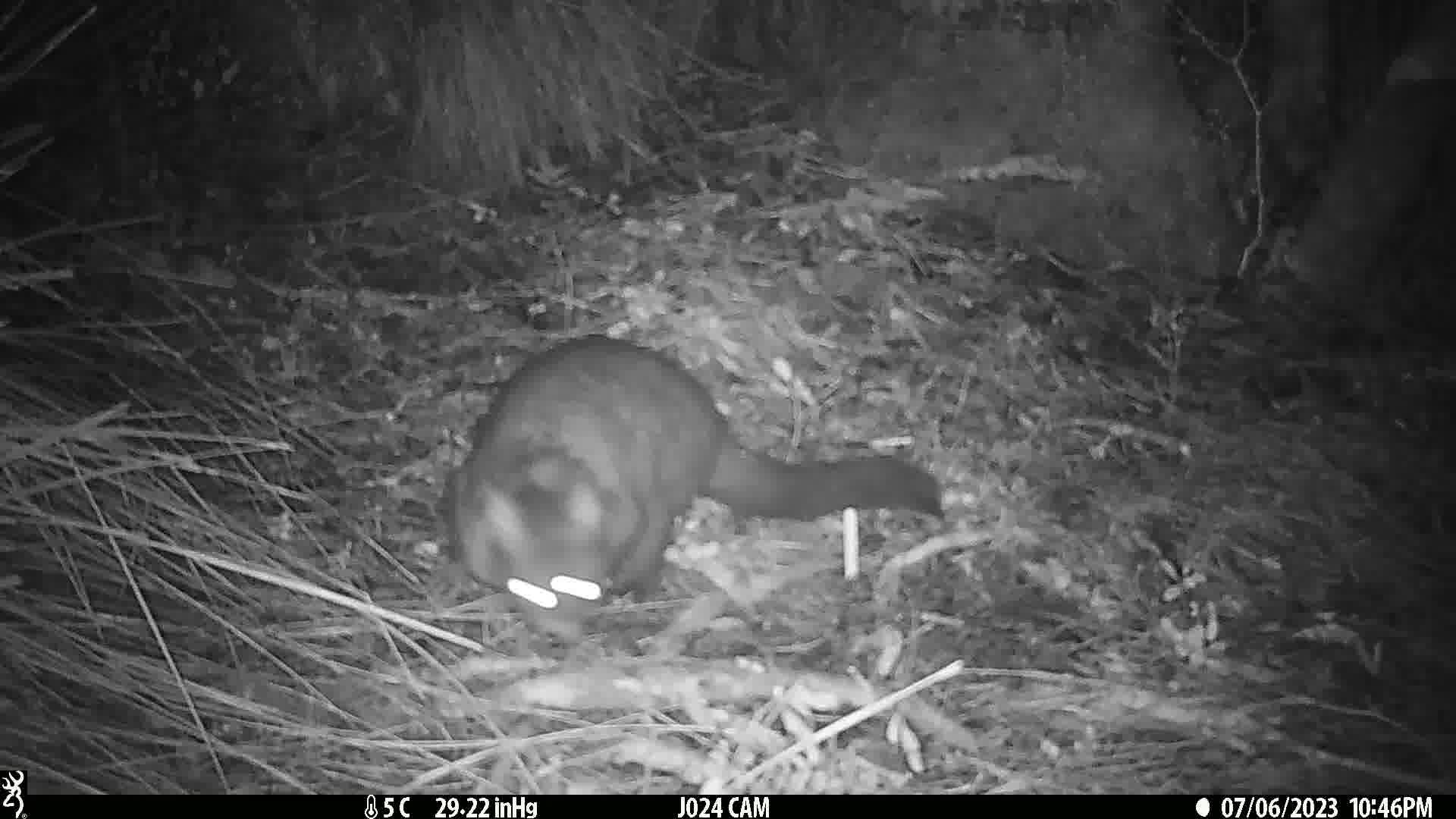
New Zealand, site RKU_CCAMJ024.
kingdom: Animalia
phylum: Chordata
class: Mammalia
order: Diprotodontia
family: Phalangeridae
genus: Trichosurus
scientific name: Trichosurus vulpecula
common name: common brushtail possum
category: possum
Possum (common brushtail possum) (Trichosurus vulpecula).